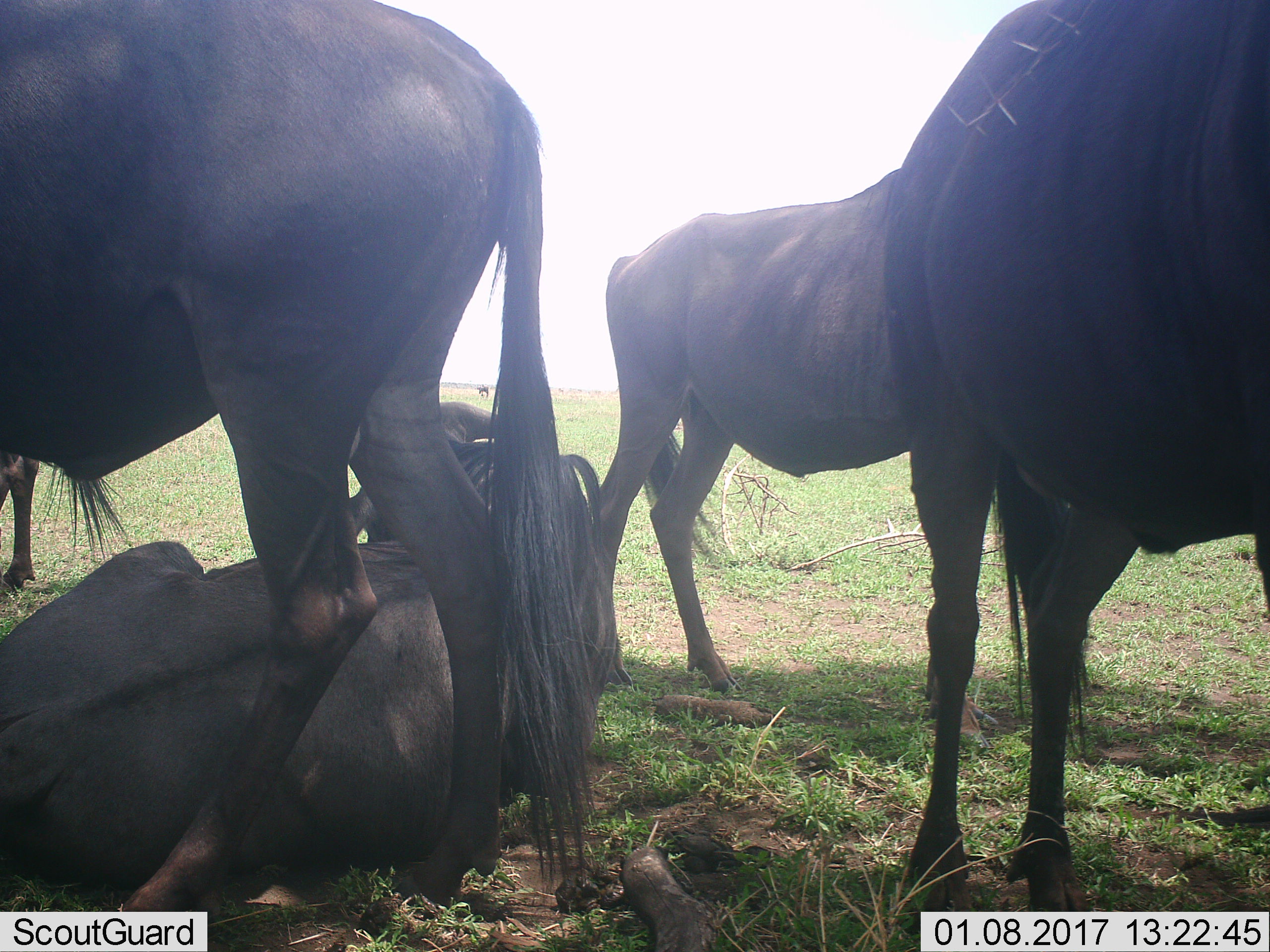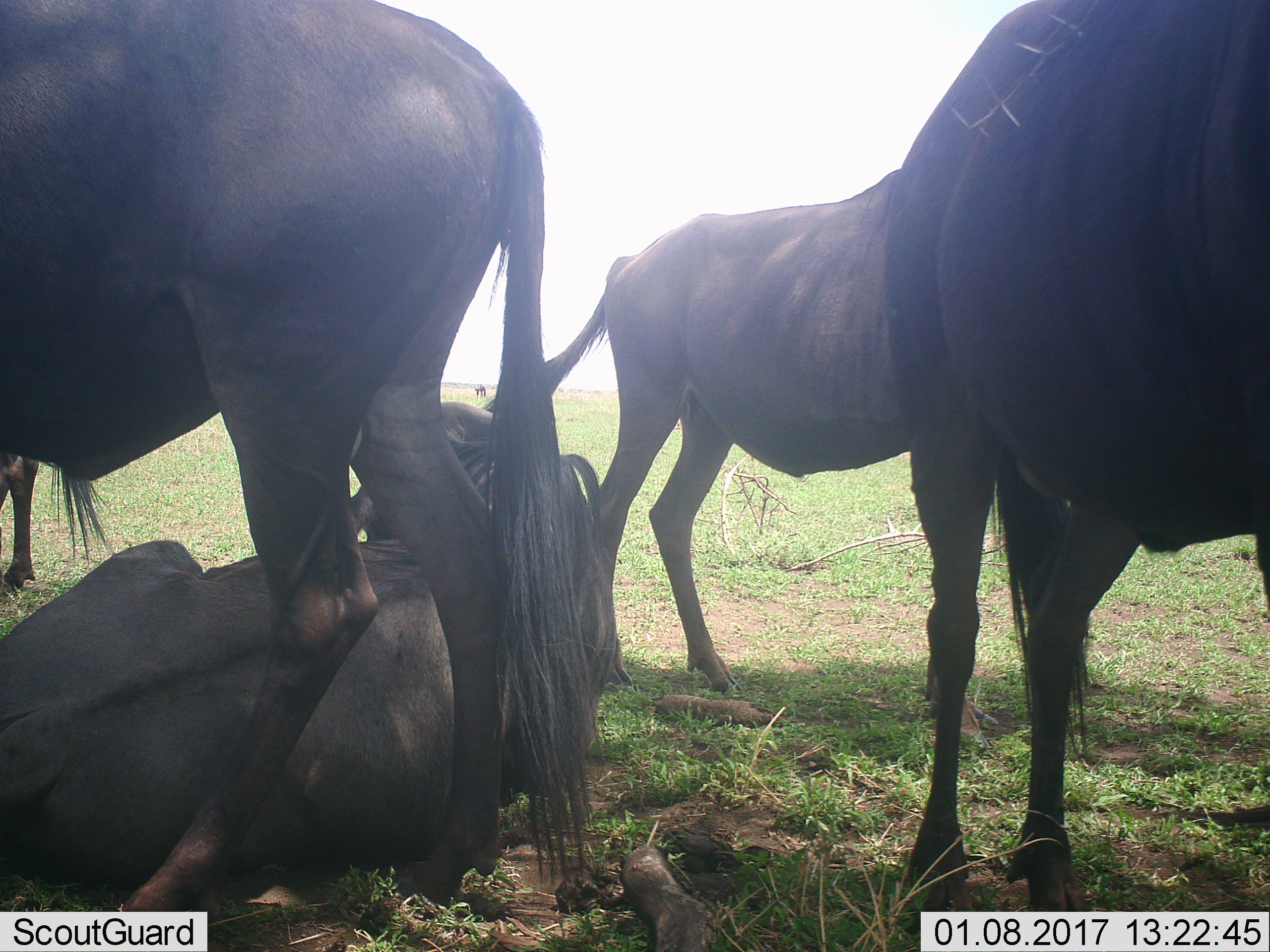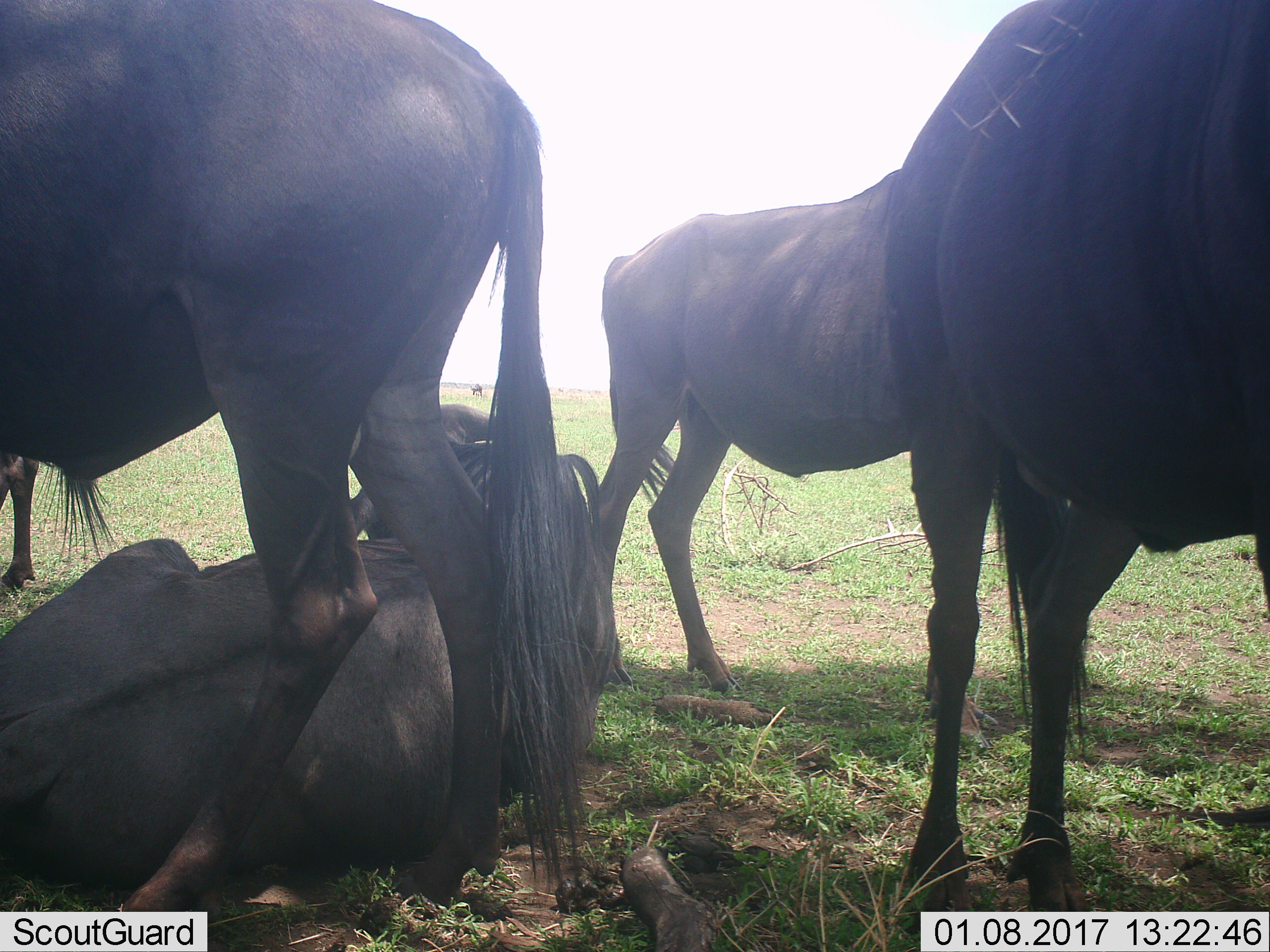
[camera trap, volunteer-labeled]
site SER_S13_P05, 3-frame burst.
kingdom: Animalia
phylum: Chordata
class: Mammalia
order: Artiodactyla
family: Bovidae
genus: Connochaetes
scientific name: Connochaetes taurinus taurinus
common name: blue wildebeest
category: wildebeestblue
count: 4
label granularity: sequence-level